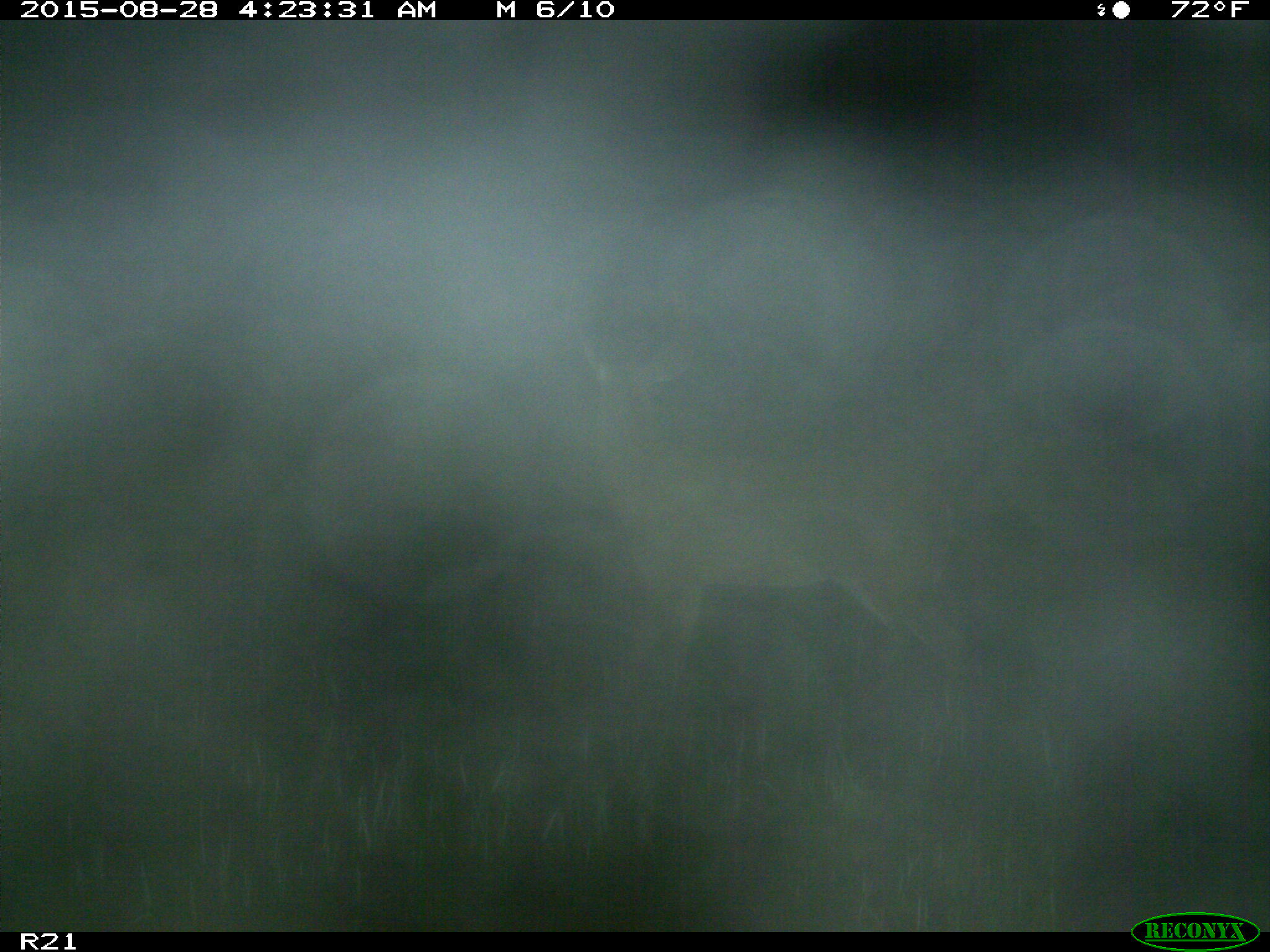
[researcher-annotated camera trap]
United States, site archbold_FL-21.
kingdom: Animalia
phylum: Chordata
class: Mammalia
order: Artiodactyla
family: Cervidae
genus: Odocoileus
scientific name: Odocoileus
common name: deer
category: unidentified deer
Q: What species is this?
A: Unidentified deer (deer) (Odocoileus).